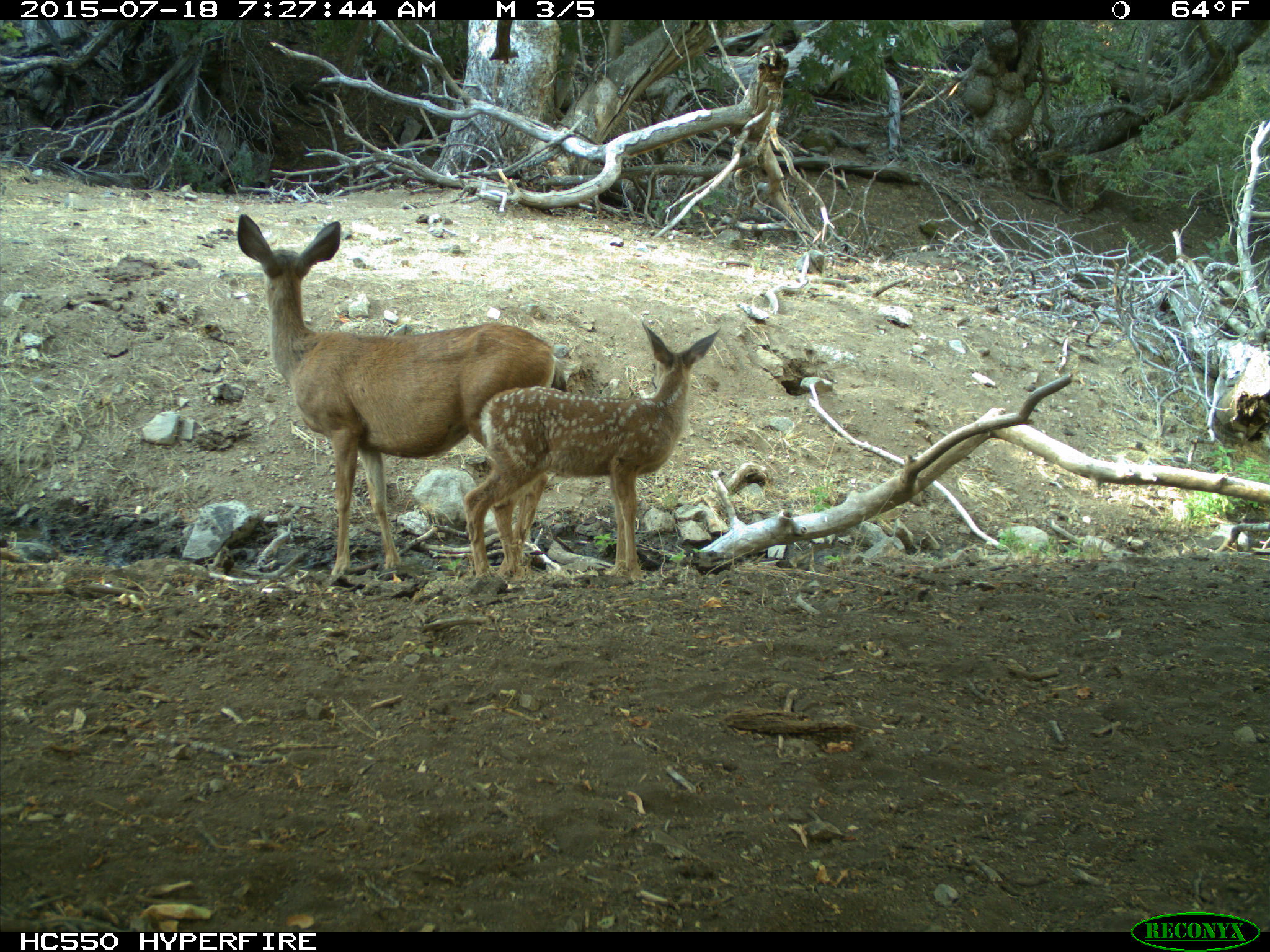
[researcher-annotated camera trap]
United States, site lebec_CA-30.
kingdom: Animalia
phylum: Chordata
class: Mammalia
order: Artiodactyla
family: Cervidae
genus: Odocoileus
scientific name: Odocoileus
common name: deer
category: unidentified deer